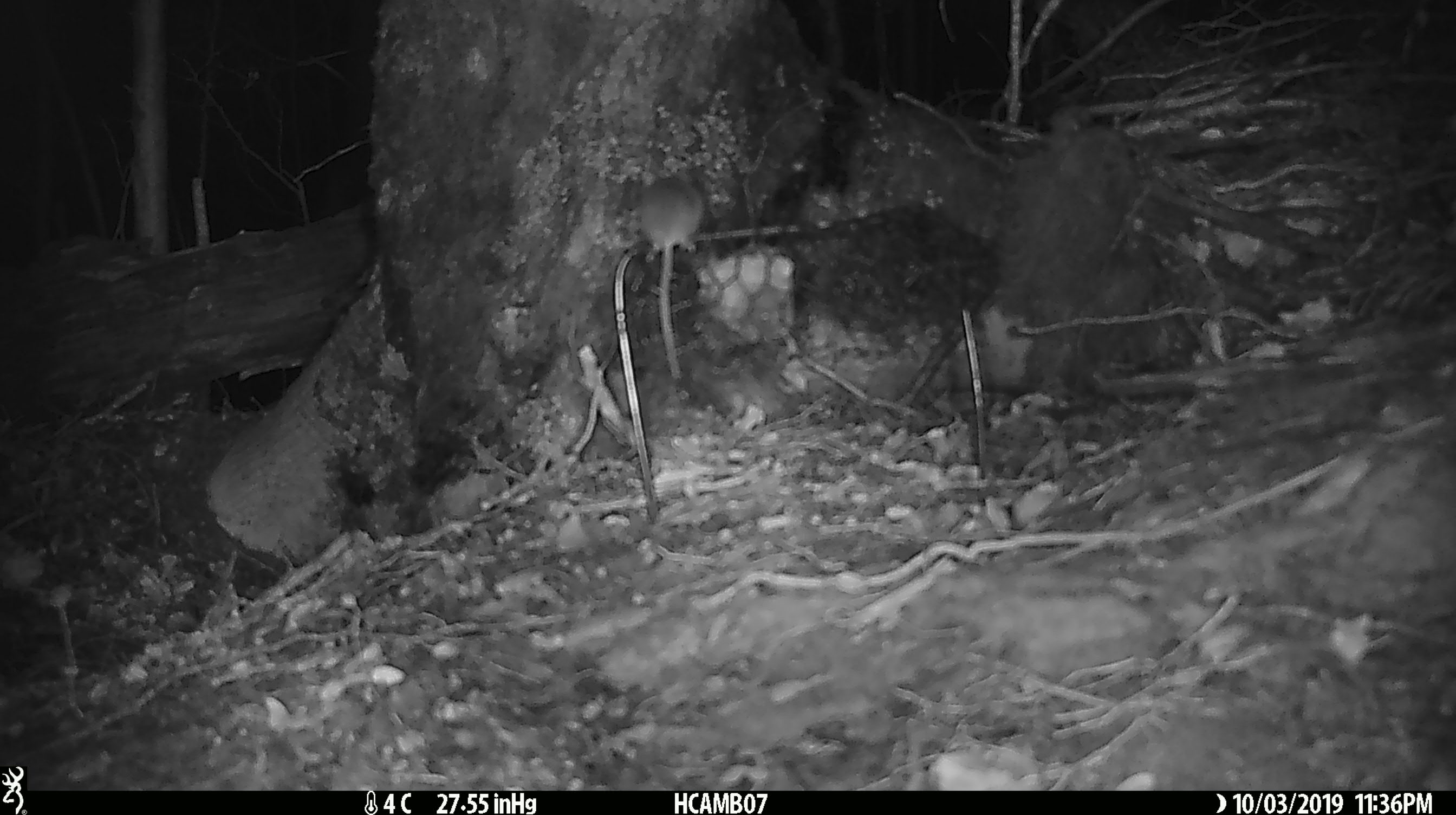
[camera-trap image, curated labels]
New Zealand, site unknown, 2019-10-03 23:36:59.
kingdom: Animalia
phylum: Chordata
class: Mammalia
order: Rodentia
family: Muridae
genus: Mus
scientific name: Mus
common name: mouse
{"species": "mouse (Mus)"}